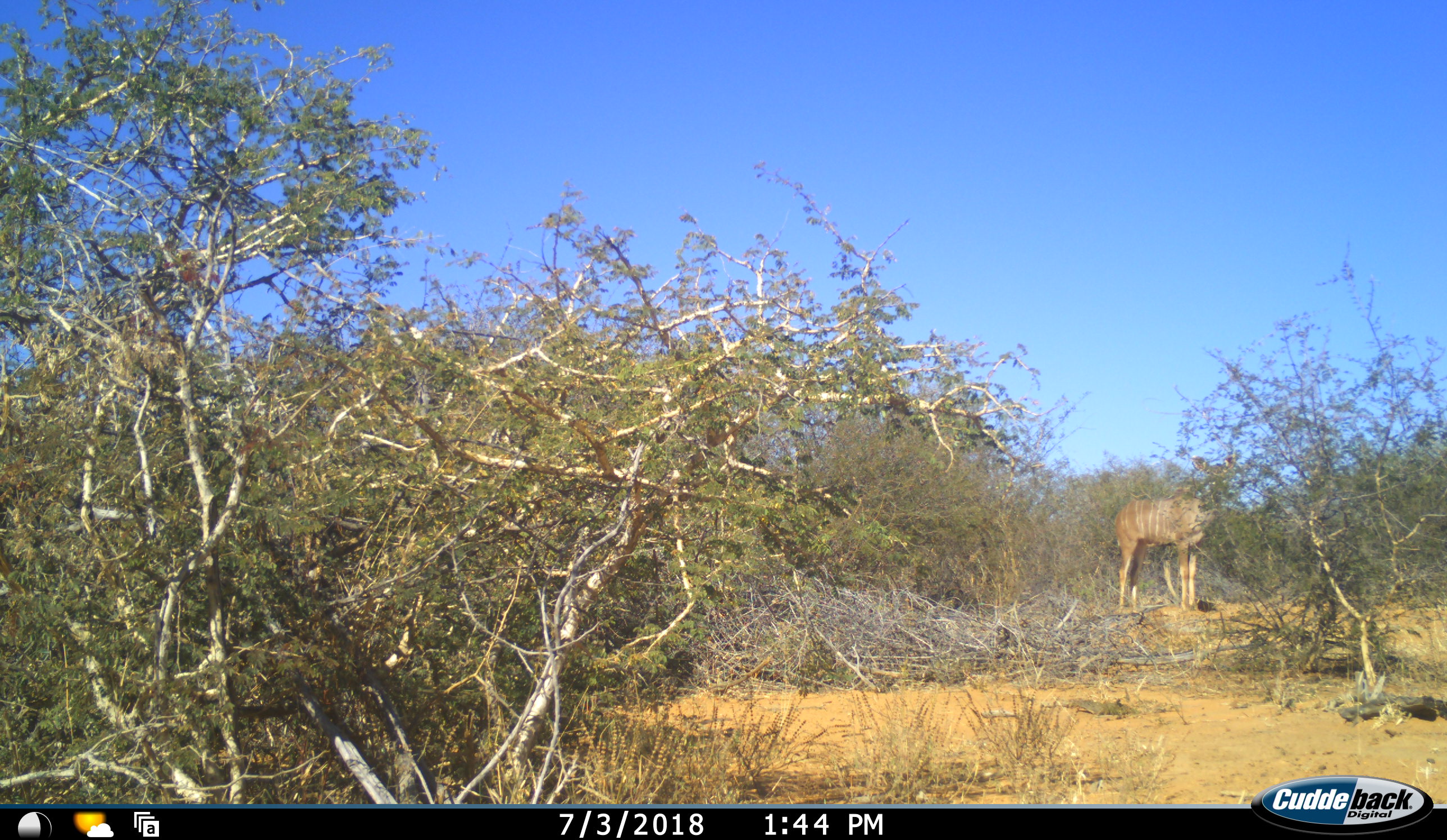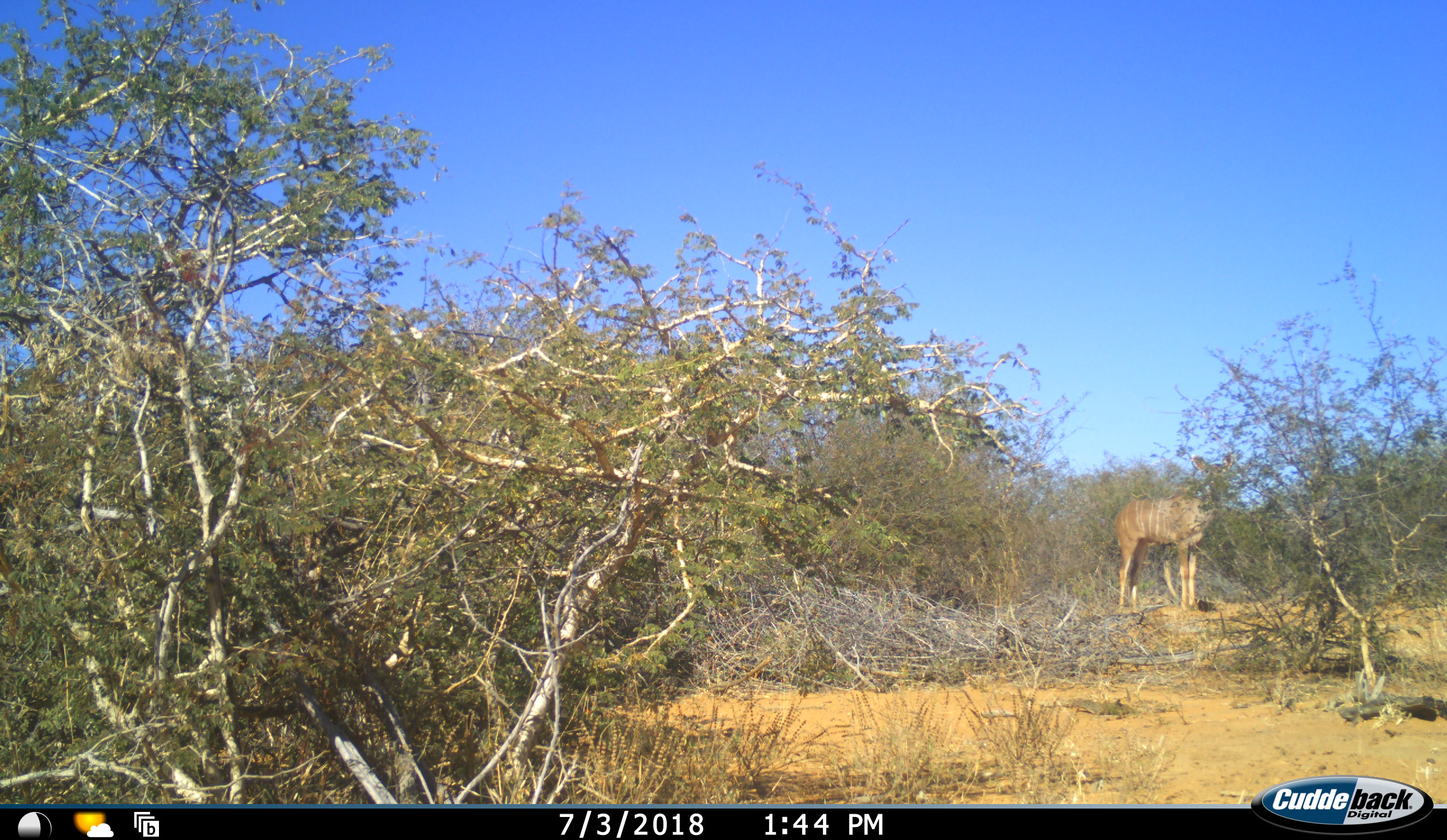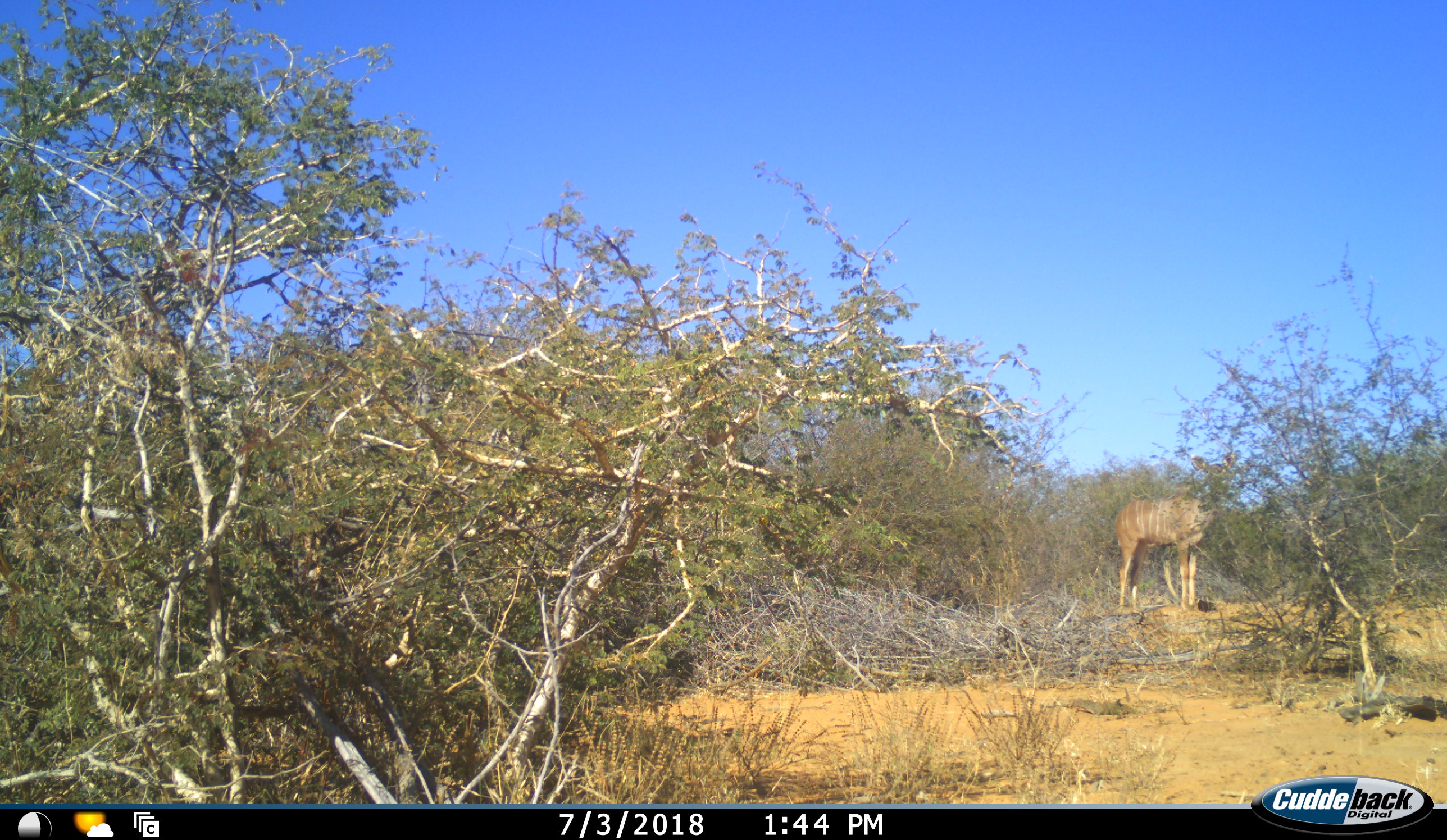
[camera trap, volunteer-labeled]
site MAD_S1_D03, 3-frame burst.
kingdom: Animalia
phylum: Chordata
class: Mammalia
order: Artiodactyla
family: Bovidae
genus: Tragelaphus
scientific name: Tragelaphus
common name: kudu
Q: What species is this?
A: Kudu (Tragelaphus).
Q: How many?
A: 1.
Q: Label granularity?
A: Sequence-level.